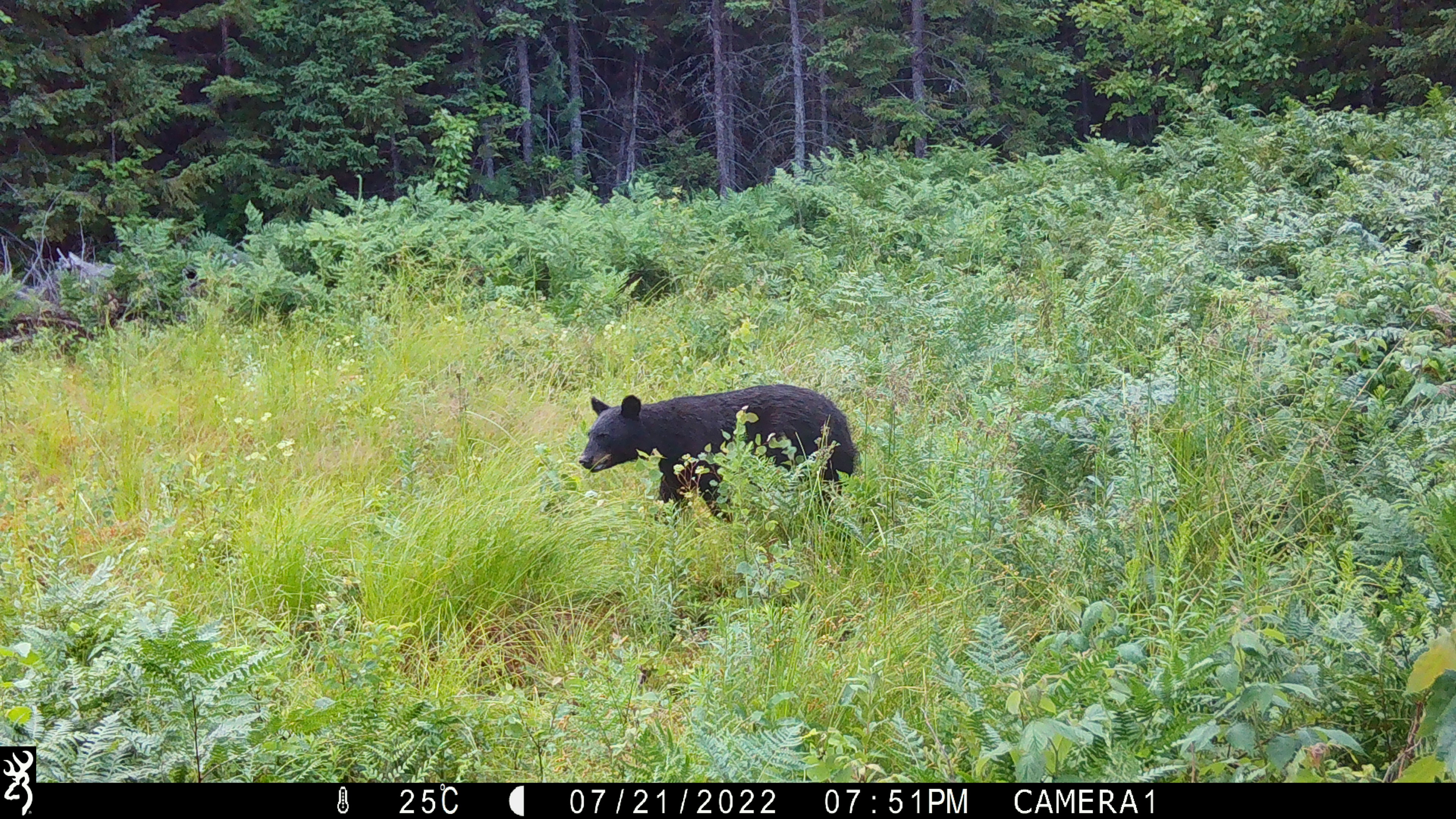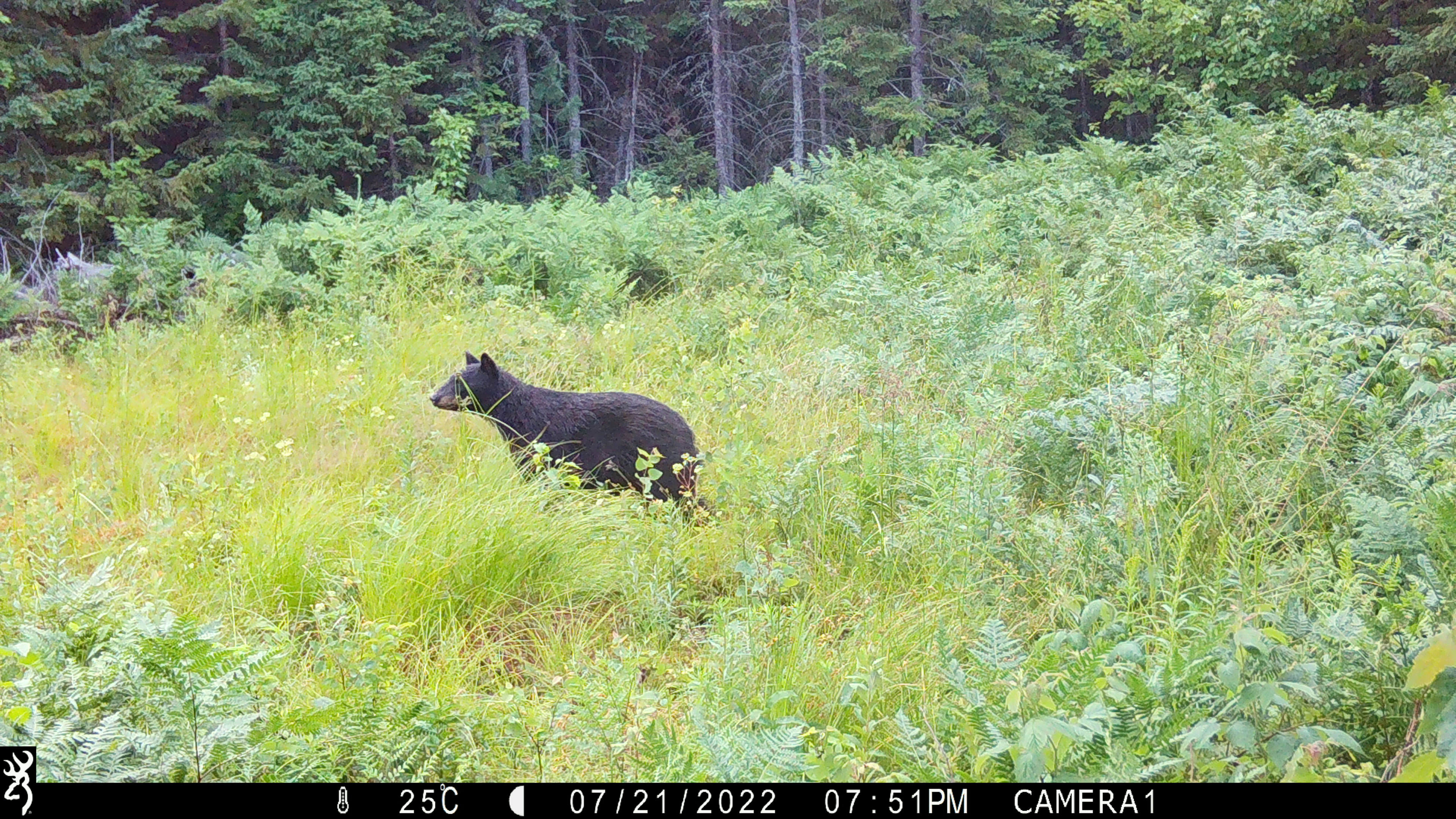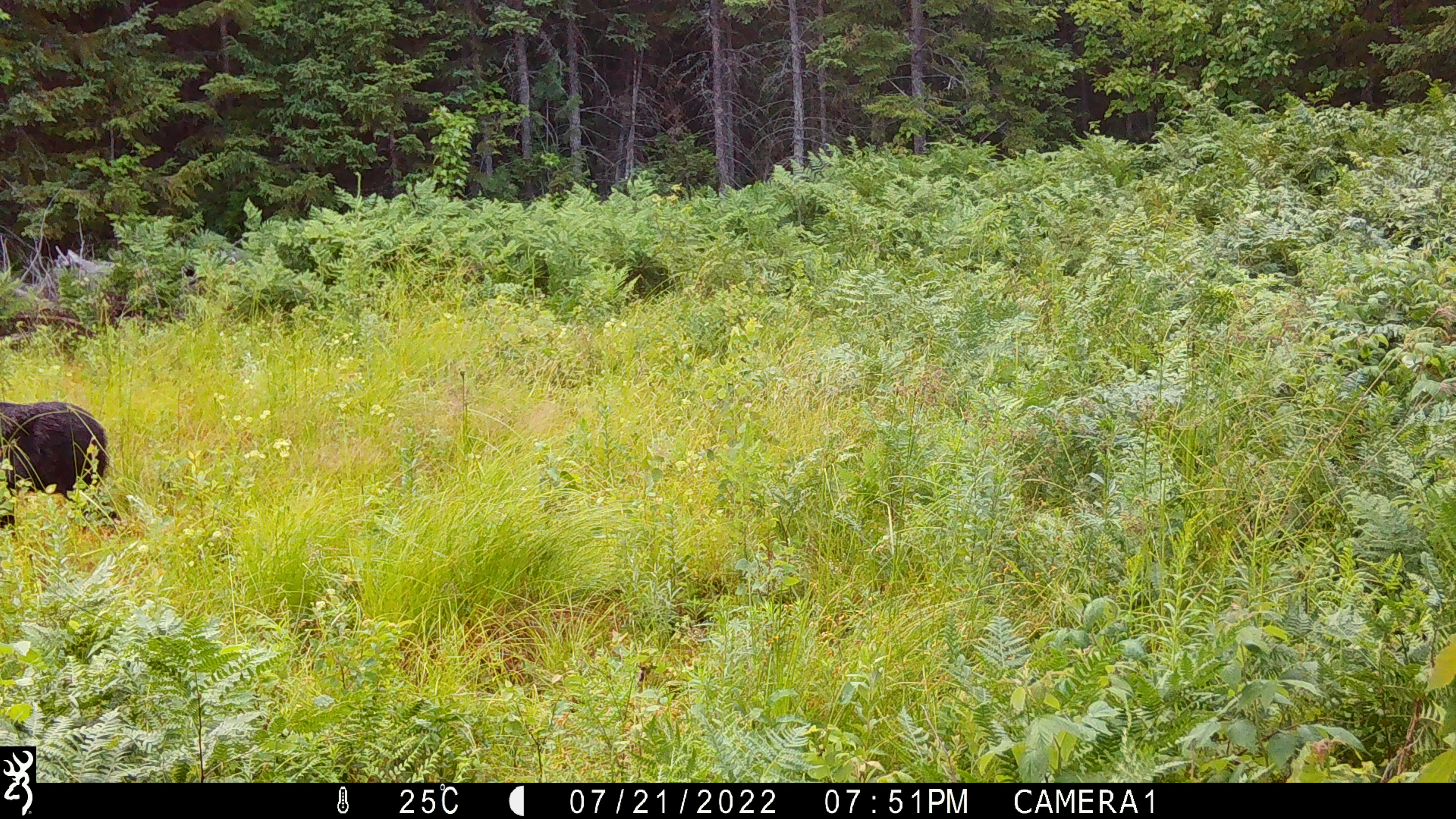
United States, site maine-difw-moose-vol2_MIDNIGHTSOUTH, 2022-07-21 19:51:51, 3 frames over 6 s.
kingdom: Animalia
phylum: Chordata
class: Mammalia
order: Carnivora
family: Ursidae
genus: Ursus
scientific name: Ursus americanus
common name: black bear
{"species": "black bear (Ursus americanus)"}